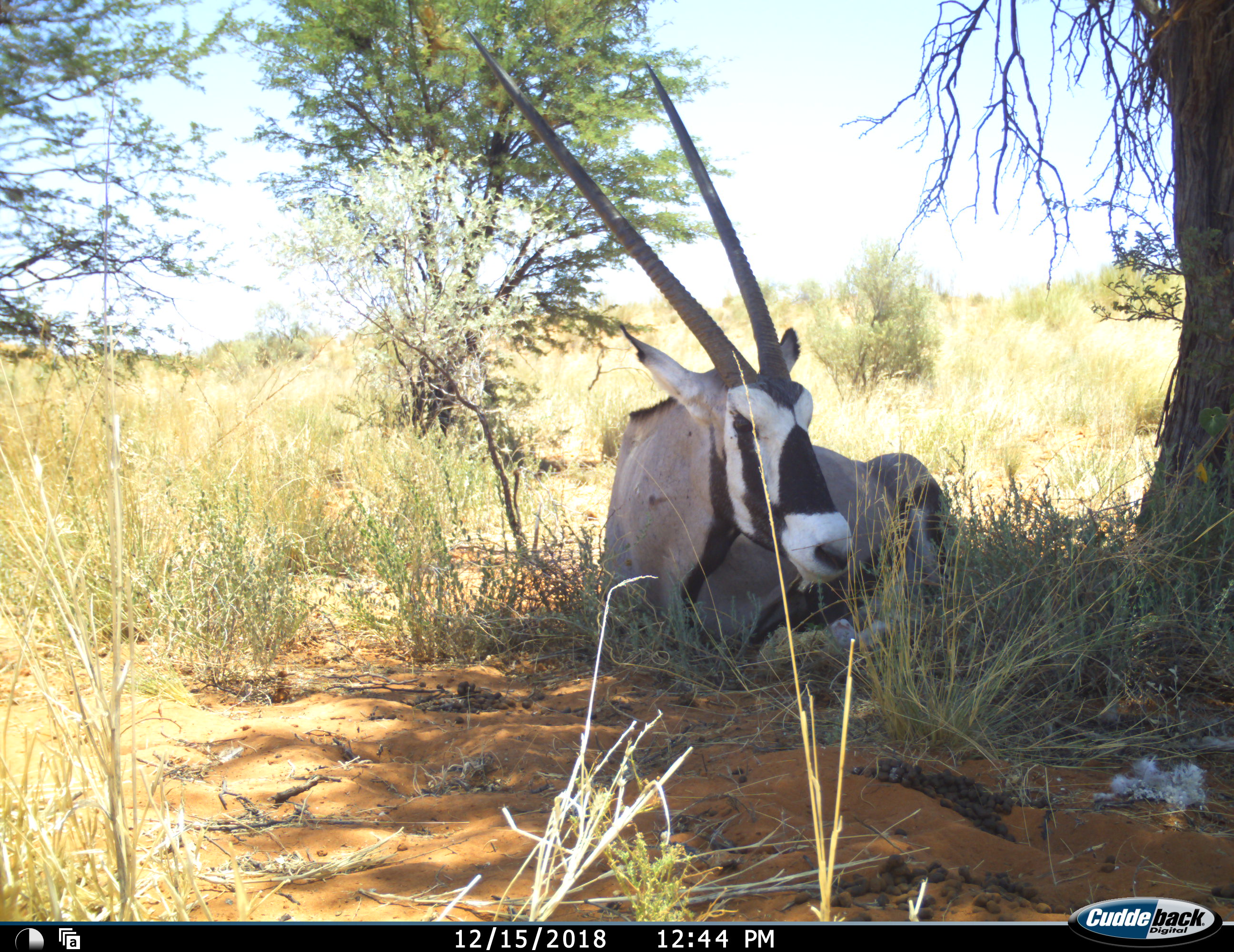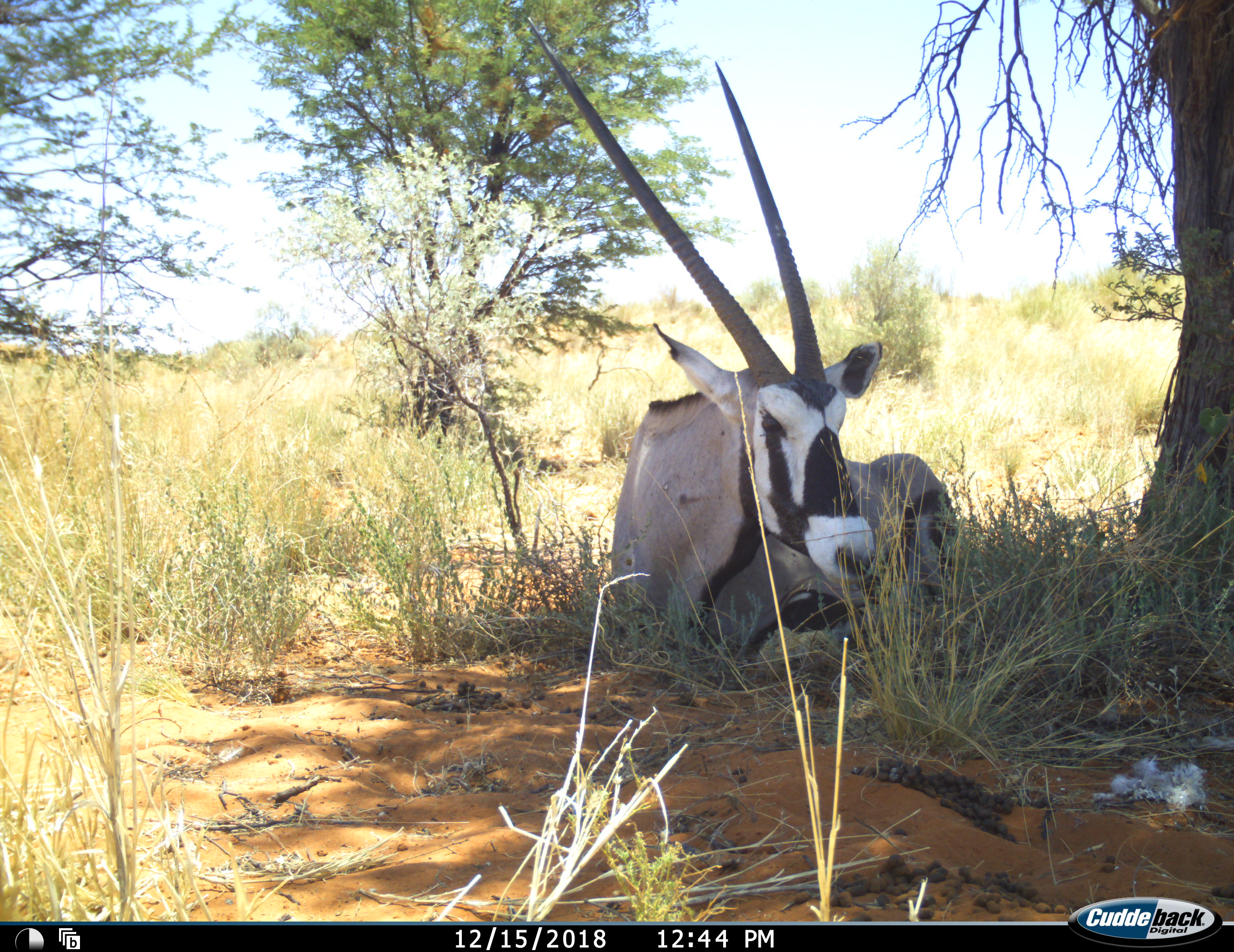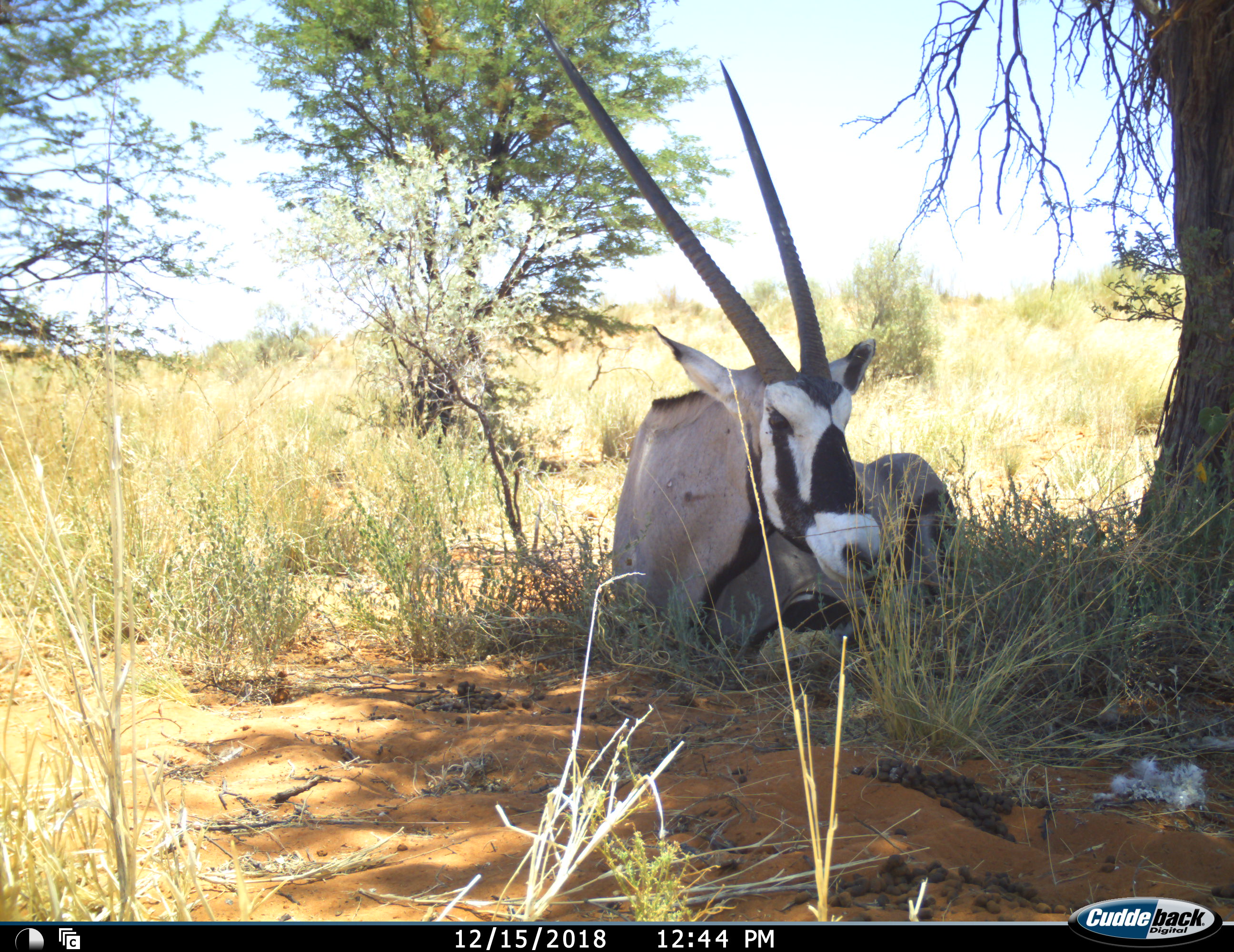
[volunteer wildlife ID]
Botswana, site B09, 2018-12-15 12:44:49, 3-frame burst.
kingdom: Animalia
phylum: Chordata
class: Mammalia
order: Artiodactyla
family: Bovidae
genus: Oryx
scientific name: Oryx gazella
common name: gemsbok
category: gemsbokoryx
Gemsbokoryx (gemsbok) (Oryx gazella), count 1. Behavior (volunteer vote fractions): standing 0%, resting 100%, moving 0%, interacting 0%. Young present (vote fraction): 0%. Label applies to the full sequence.